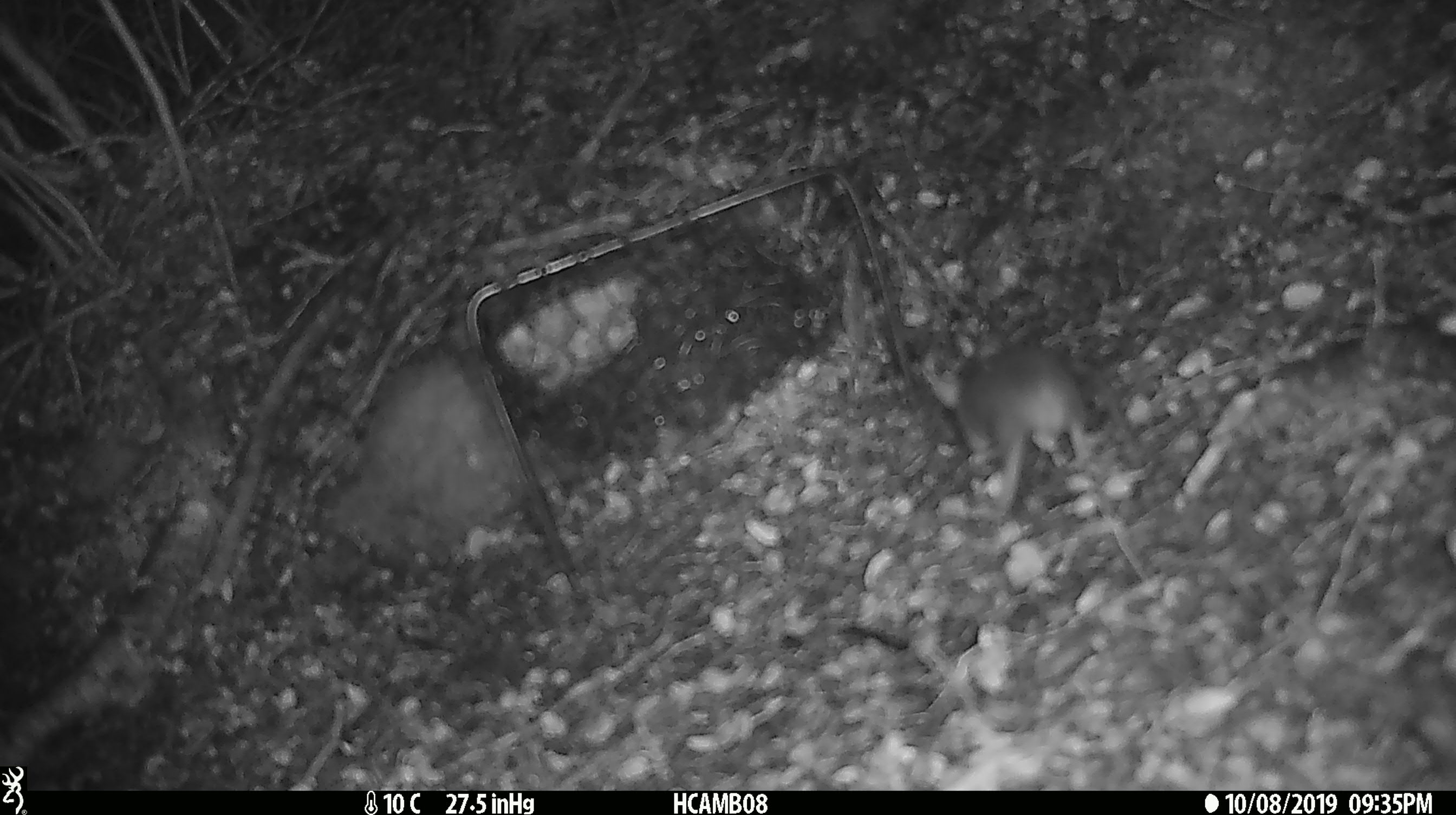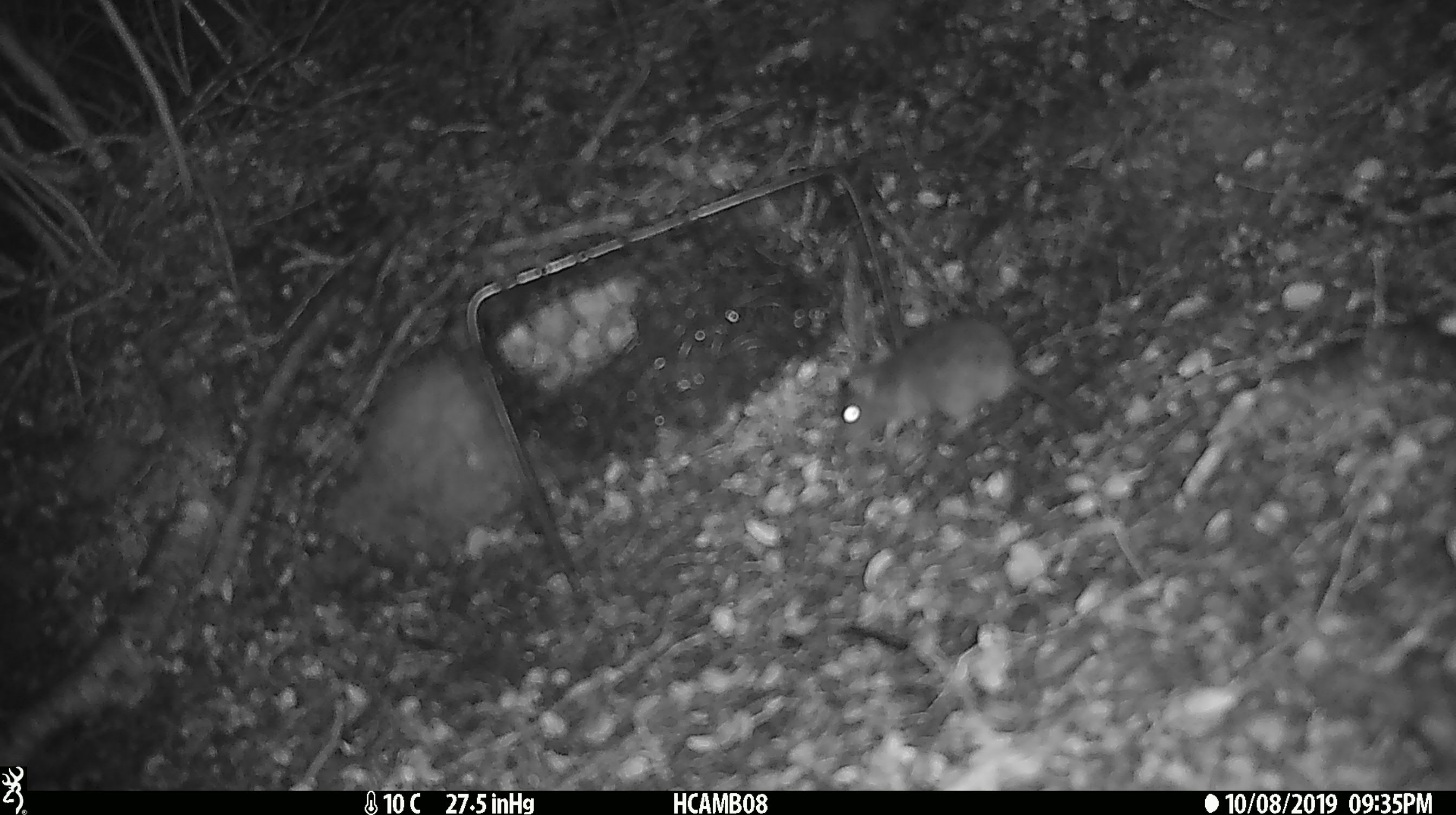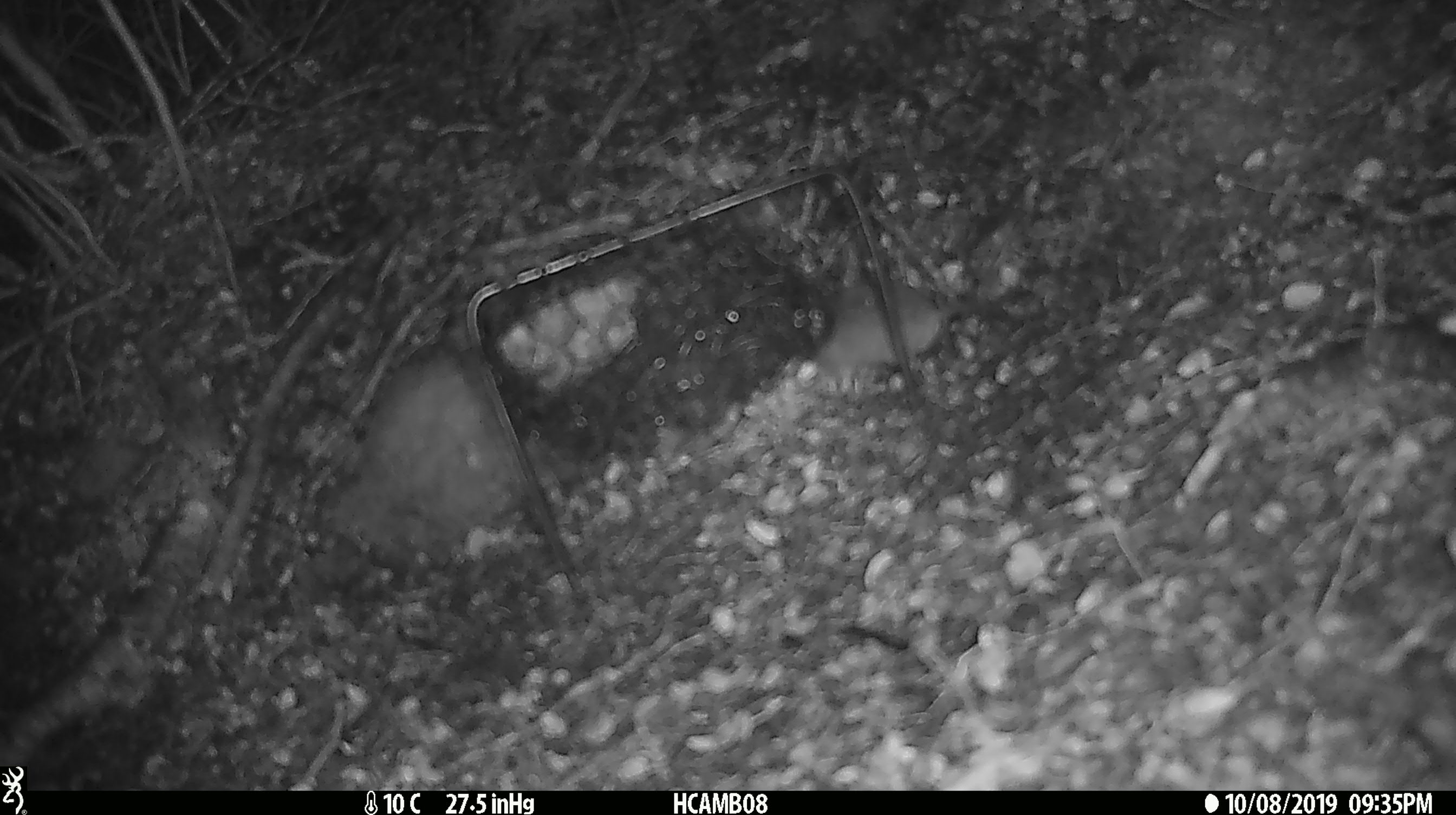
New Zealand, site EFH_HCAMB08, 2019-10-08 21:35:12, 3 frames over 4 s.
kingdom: Animalia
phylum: Chordata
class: Mammalia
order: Rodentia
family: Muridae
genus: Mus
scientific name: Mus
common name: mouse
Mouse (Mus).